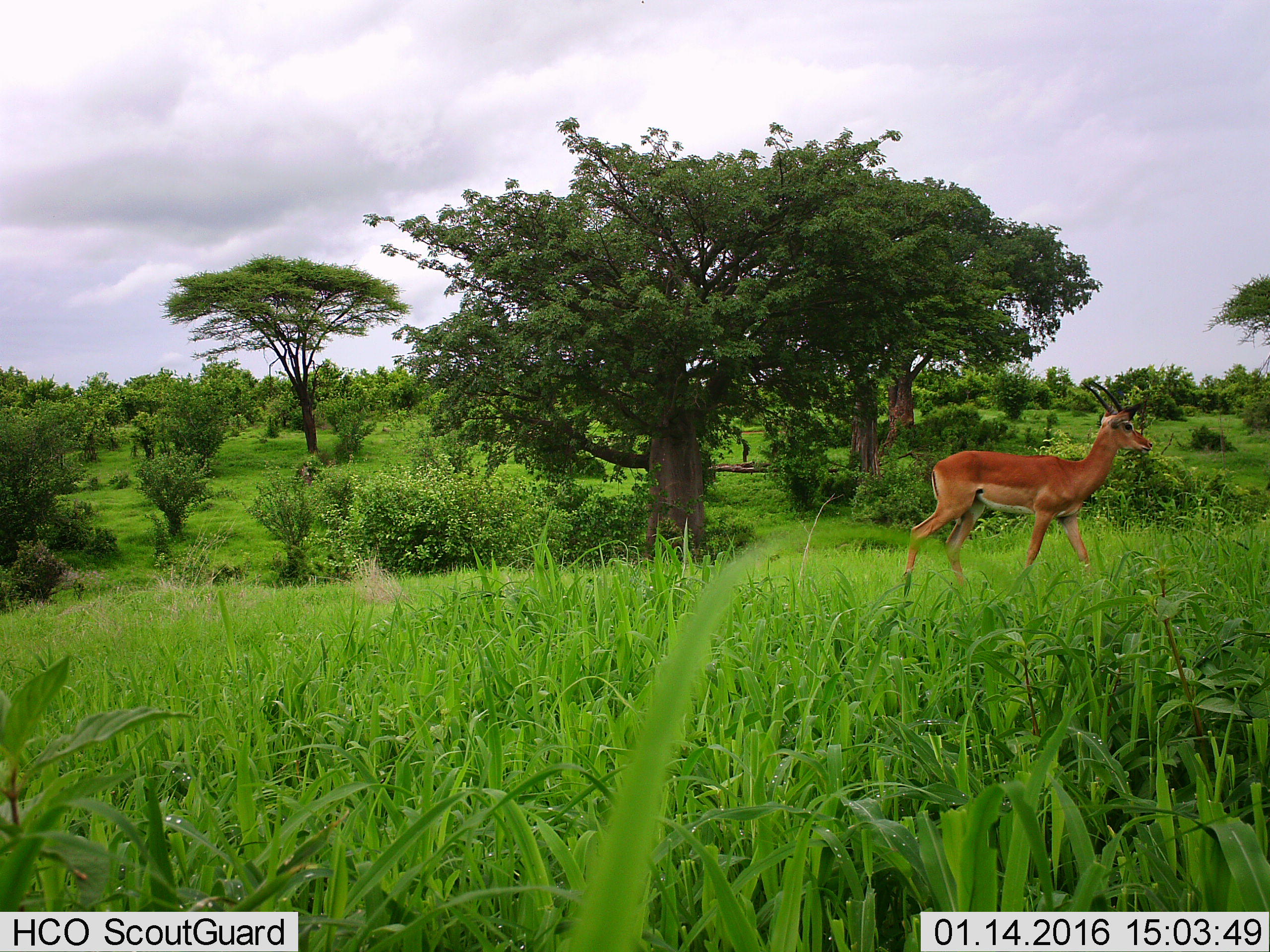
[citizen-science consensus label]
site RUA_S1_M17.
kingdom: Animalia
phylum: Chordata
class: Mammalia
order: Artiodactyla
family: Bovidae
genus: Aepyceros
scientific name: Aepyceros melampus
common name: impala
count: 1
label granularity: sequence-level